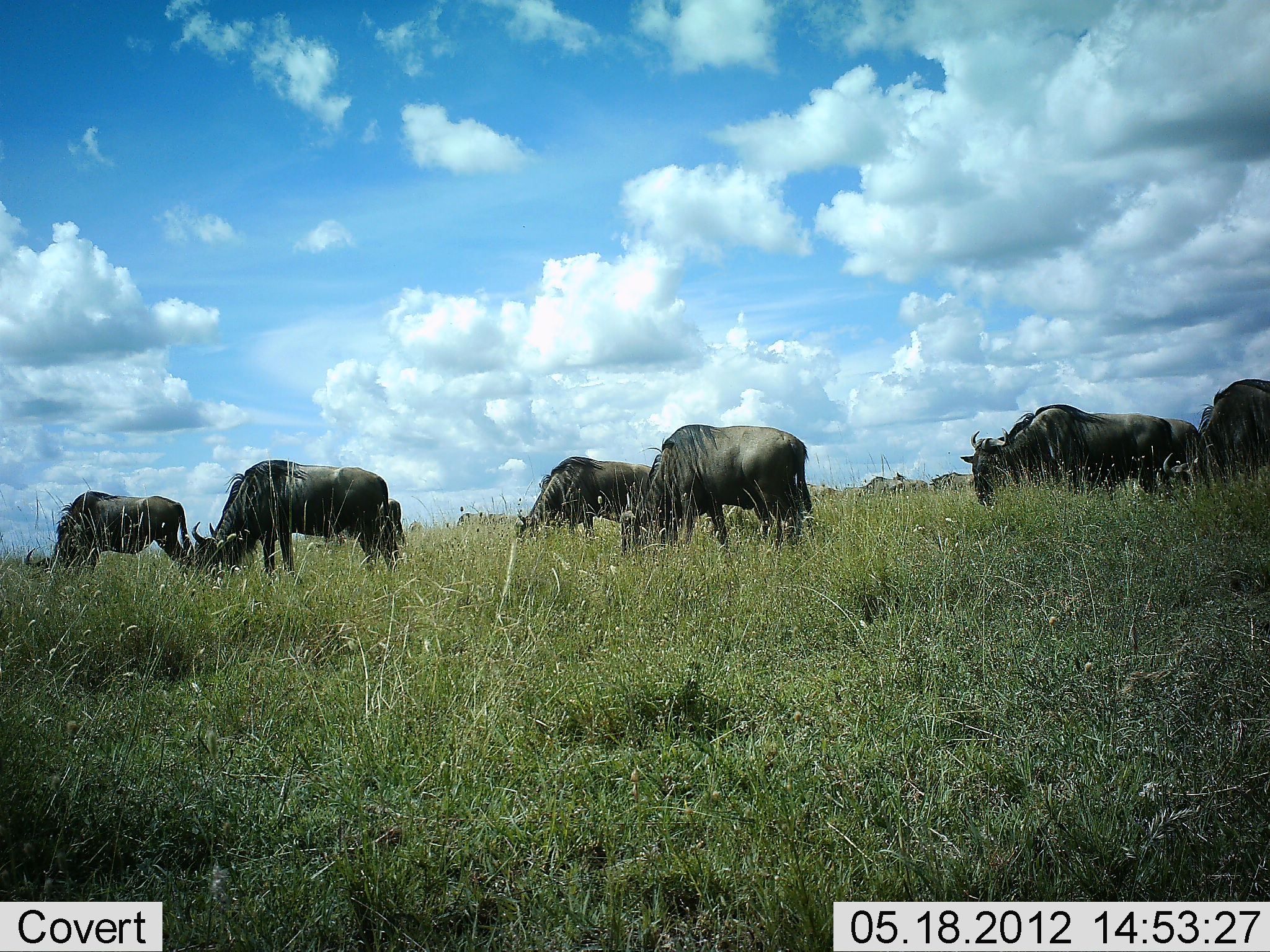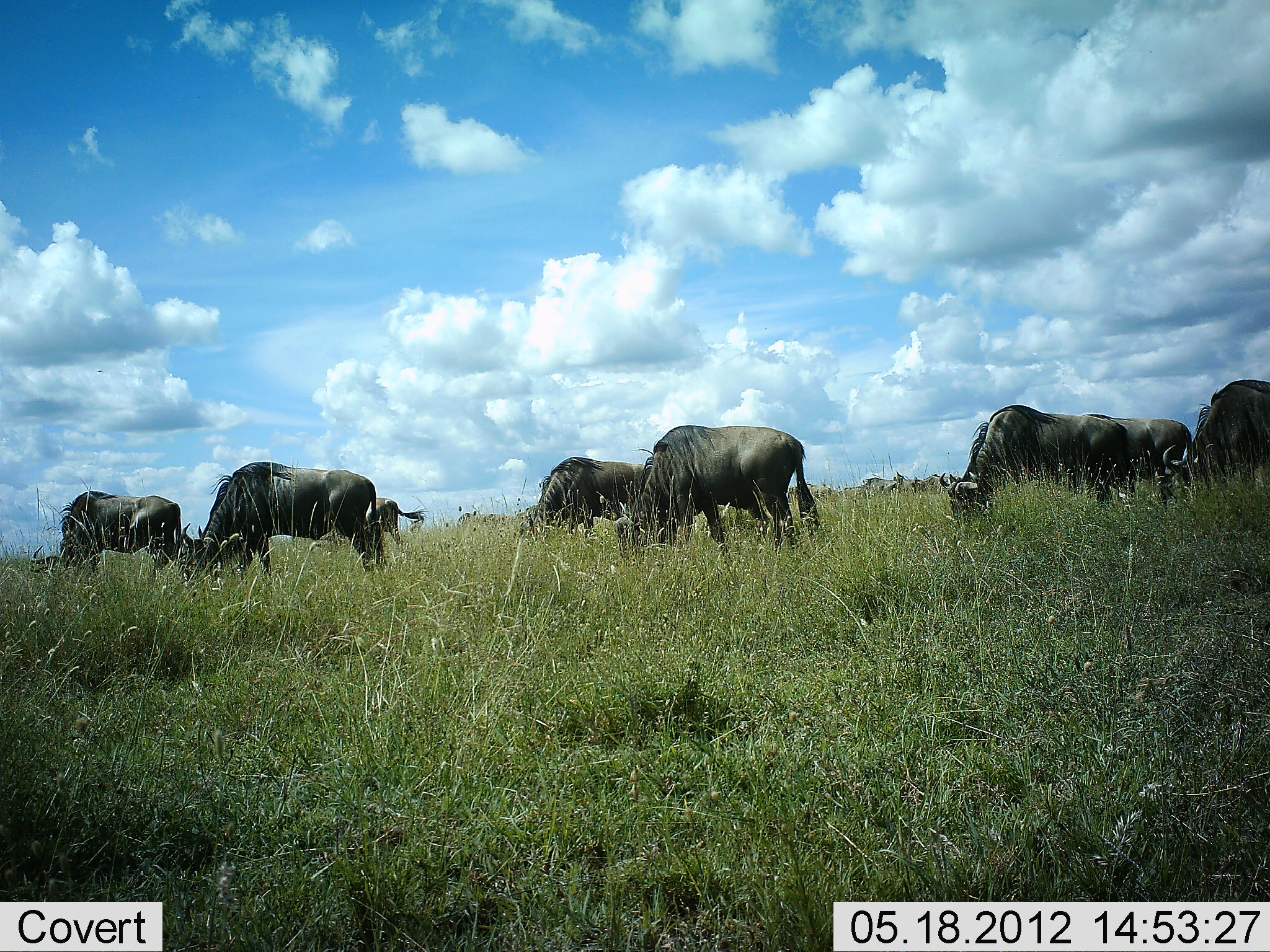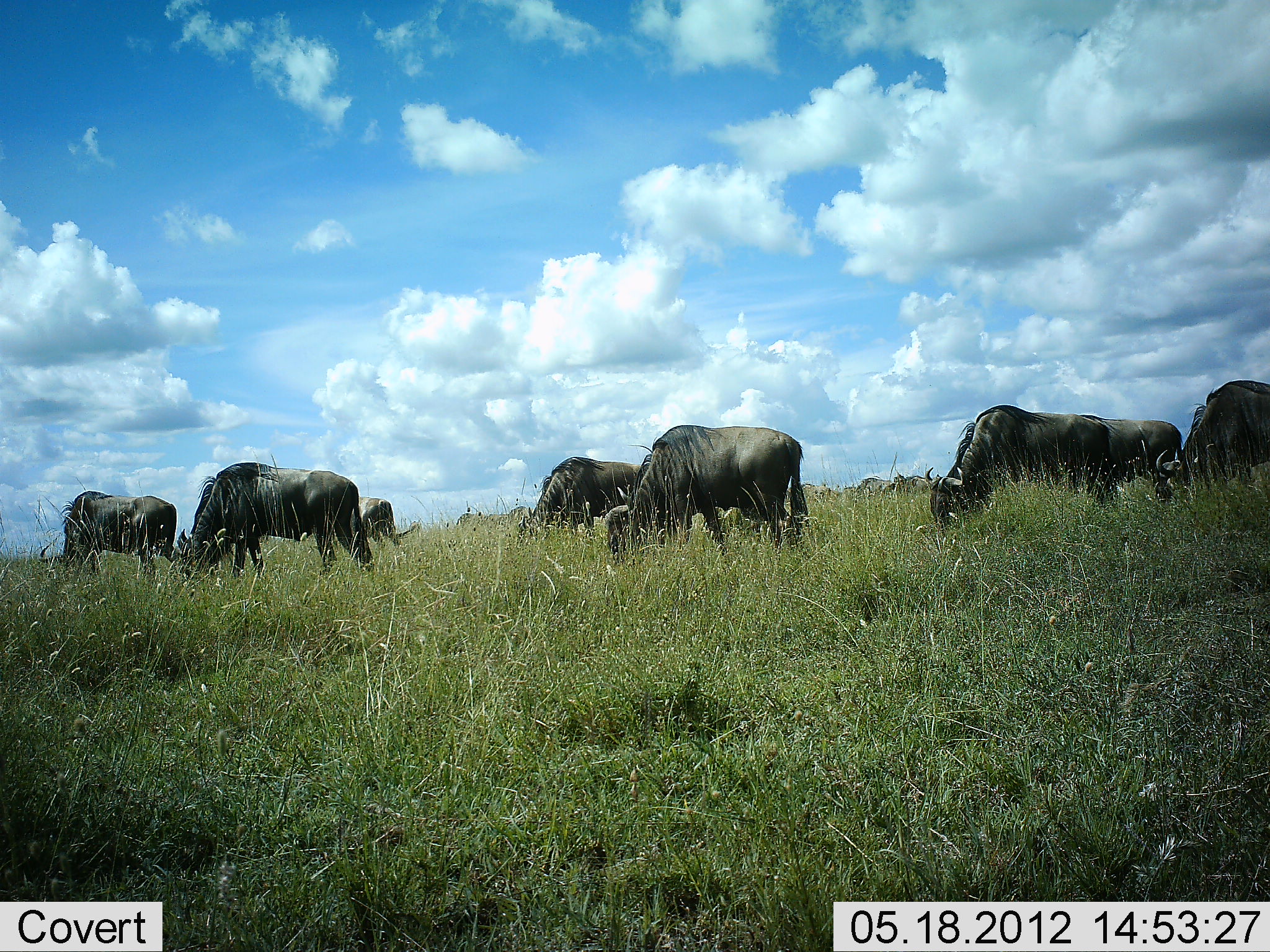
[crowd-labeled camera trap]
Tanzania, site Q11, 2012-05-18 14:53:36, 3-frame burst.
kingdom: Animalia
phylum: Chordata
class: Mammalia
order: Artiodactyla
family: Bovidae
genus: Connochaetes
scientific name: Connochaetes taurinus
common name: blue wildebeest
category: wildebeest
Wildebeest (blue wildebeest) (Connochaetes taurinus), count 9. Behavior (volunteer vote fractions): standing 20%, resting 0%, moving 0%, interacting 0%. Young present (vote fraction): 0%. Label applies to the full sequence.